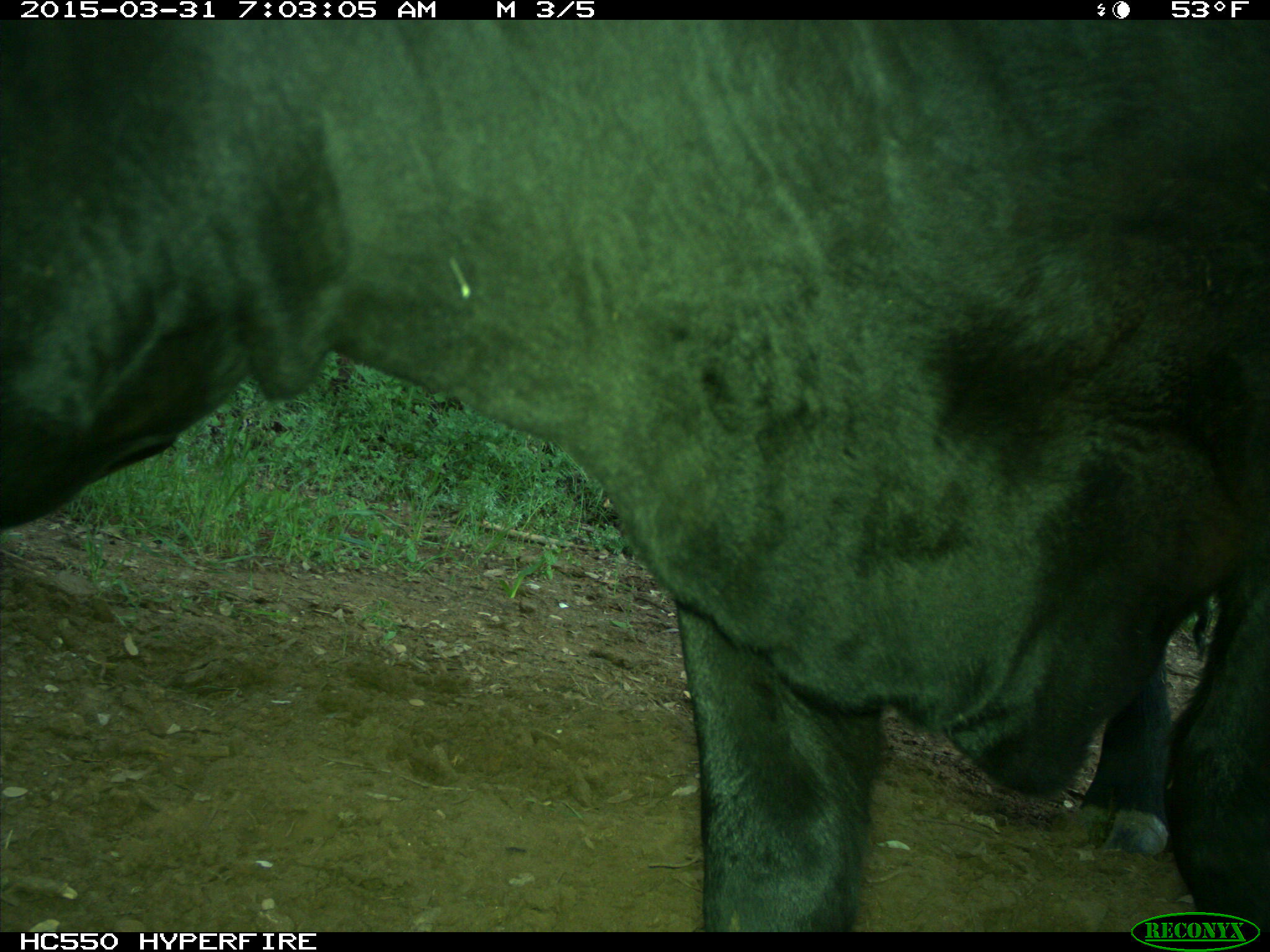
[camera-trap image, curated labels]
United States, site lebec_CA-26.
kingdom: Animalia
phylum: Chordata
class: Mammalia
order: Artiodactyla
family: Bovidae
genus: Bos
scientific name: Bos taurus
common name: domestic cow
Bos taurus (domestic cow).